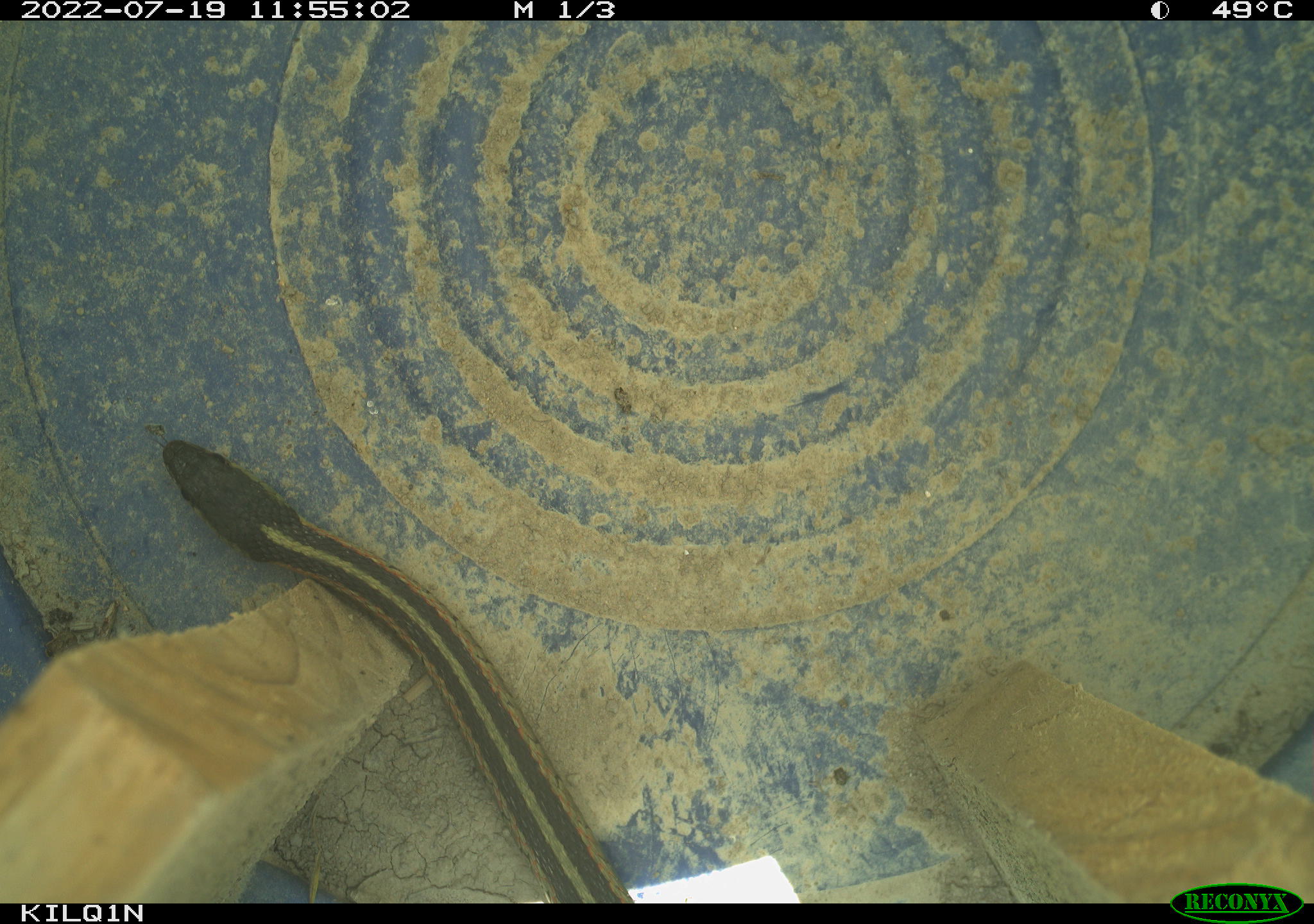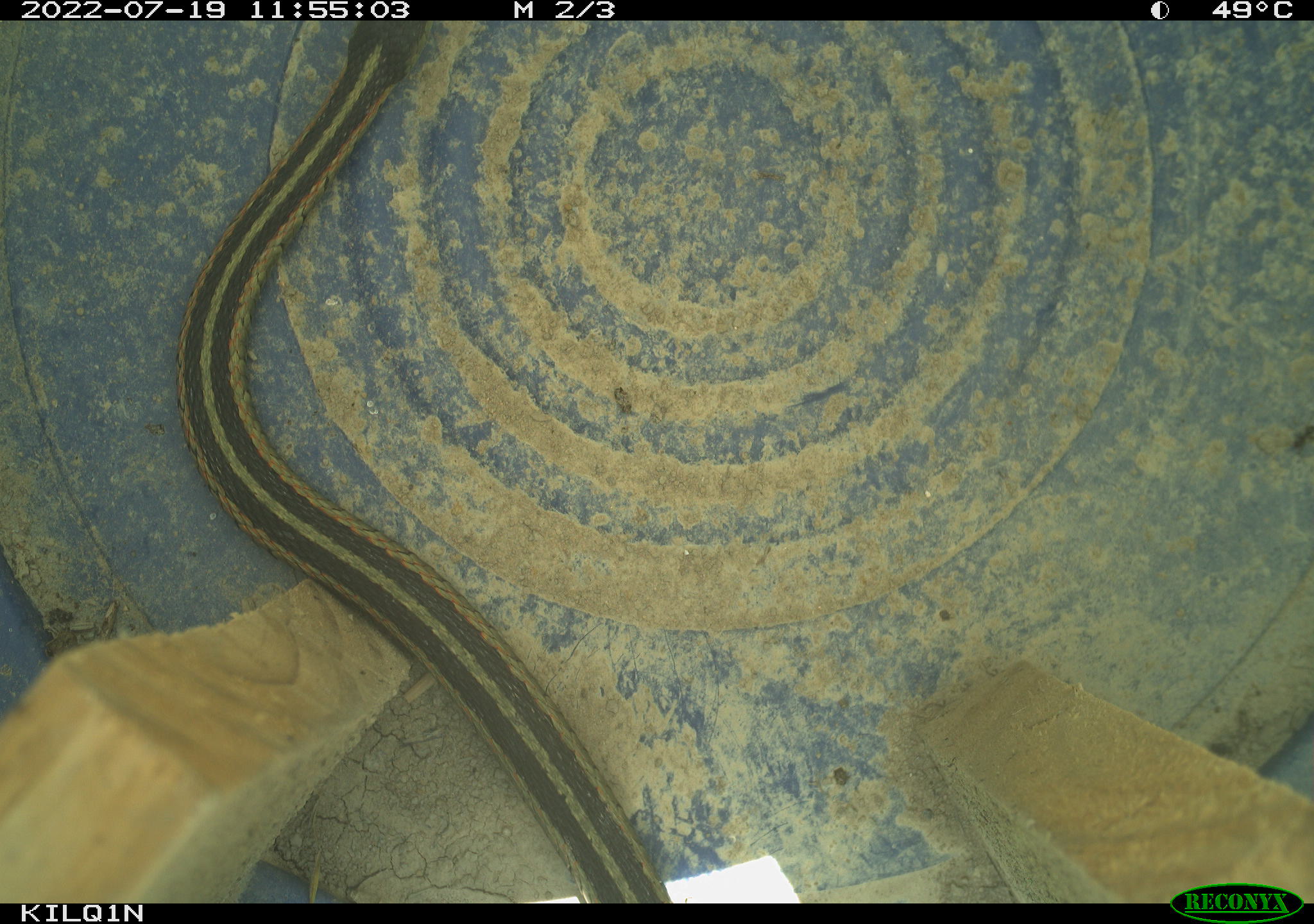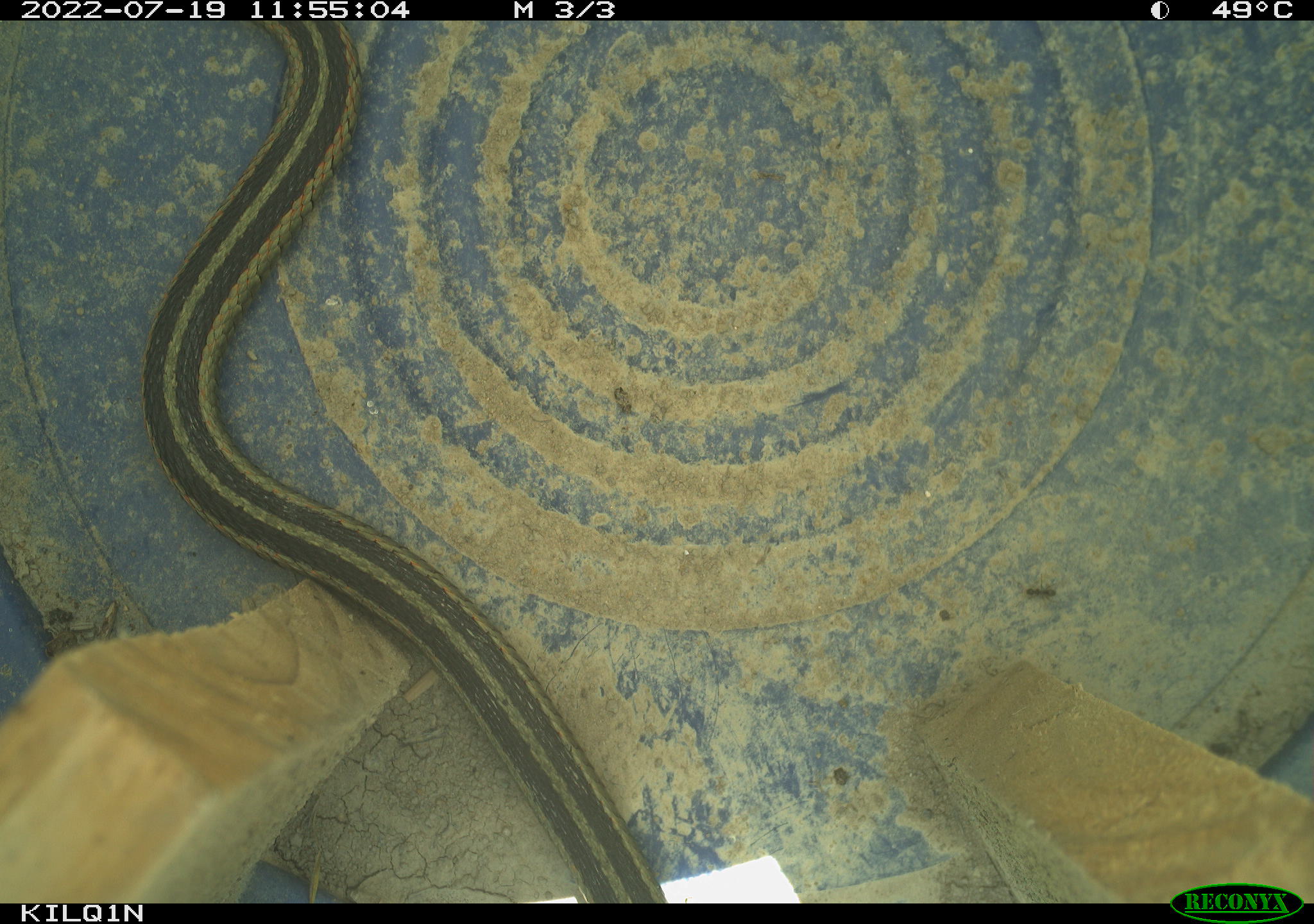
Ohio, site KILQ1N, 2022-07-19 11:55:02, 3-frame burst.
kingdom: Animalia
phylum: Chordata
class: Reptilia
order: Squamata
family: Colubridae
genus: Thamnophis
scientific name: Thamnophis sirtalis sirtalis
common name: eastern gartersnake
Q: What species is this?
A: Eastern gartersnake (Thamnophis sirtalis sirtalis).